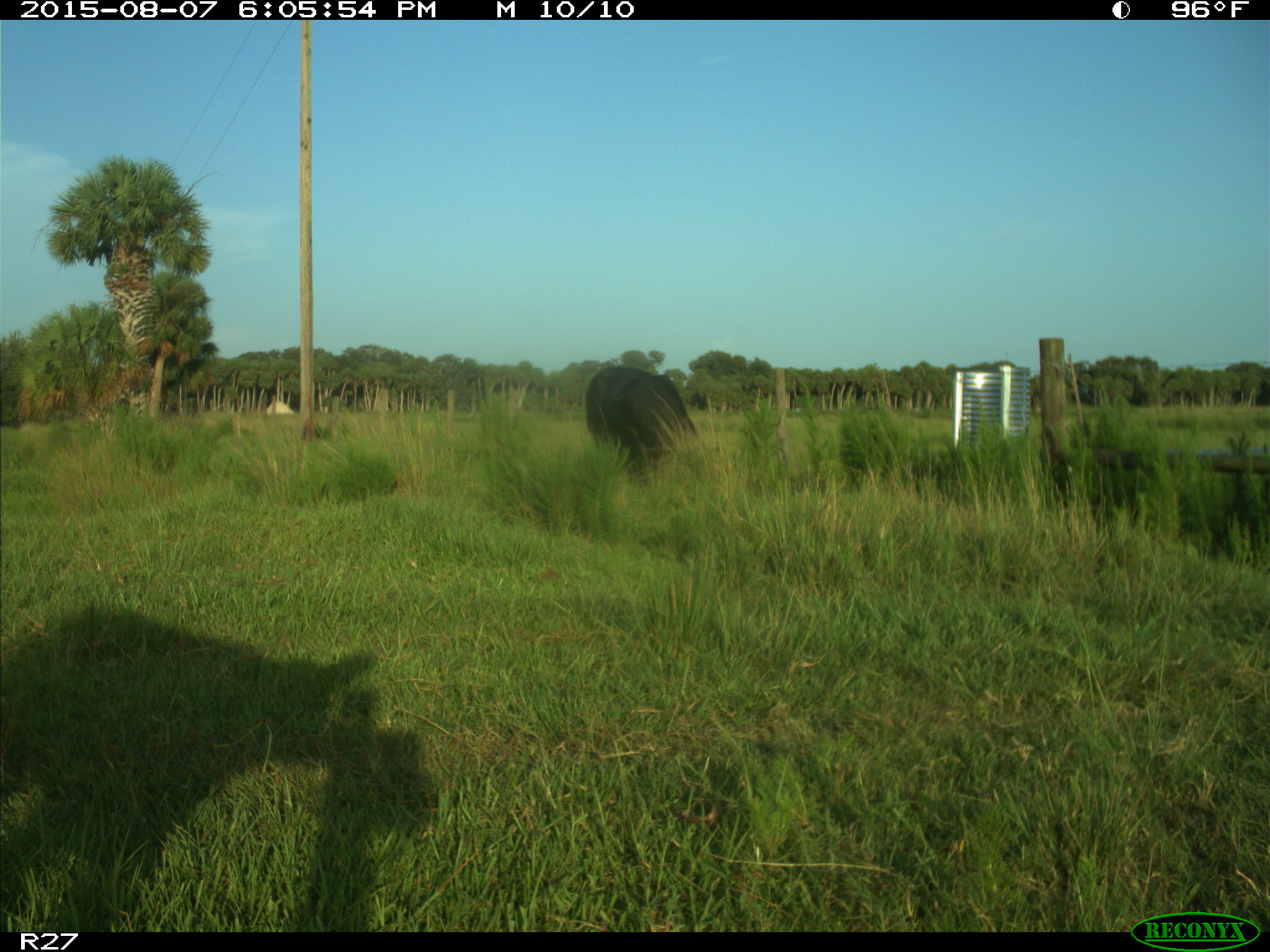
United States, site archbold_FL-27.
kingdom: Animalia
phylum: Chordata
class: Mammalia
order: Artiodactyla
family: Bovidae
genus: Bos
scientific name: Bos taurus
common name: domestic cow